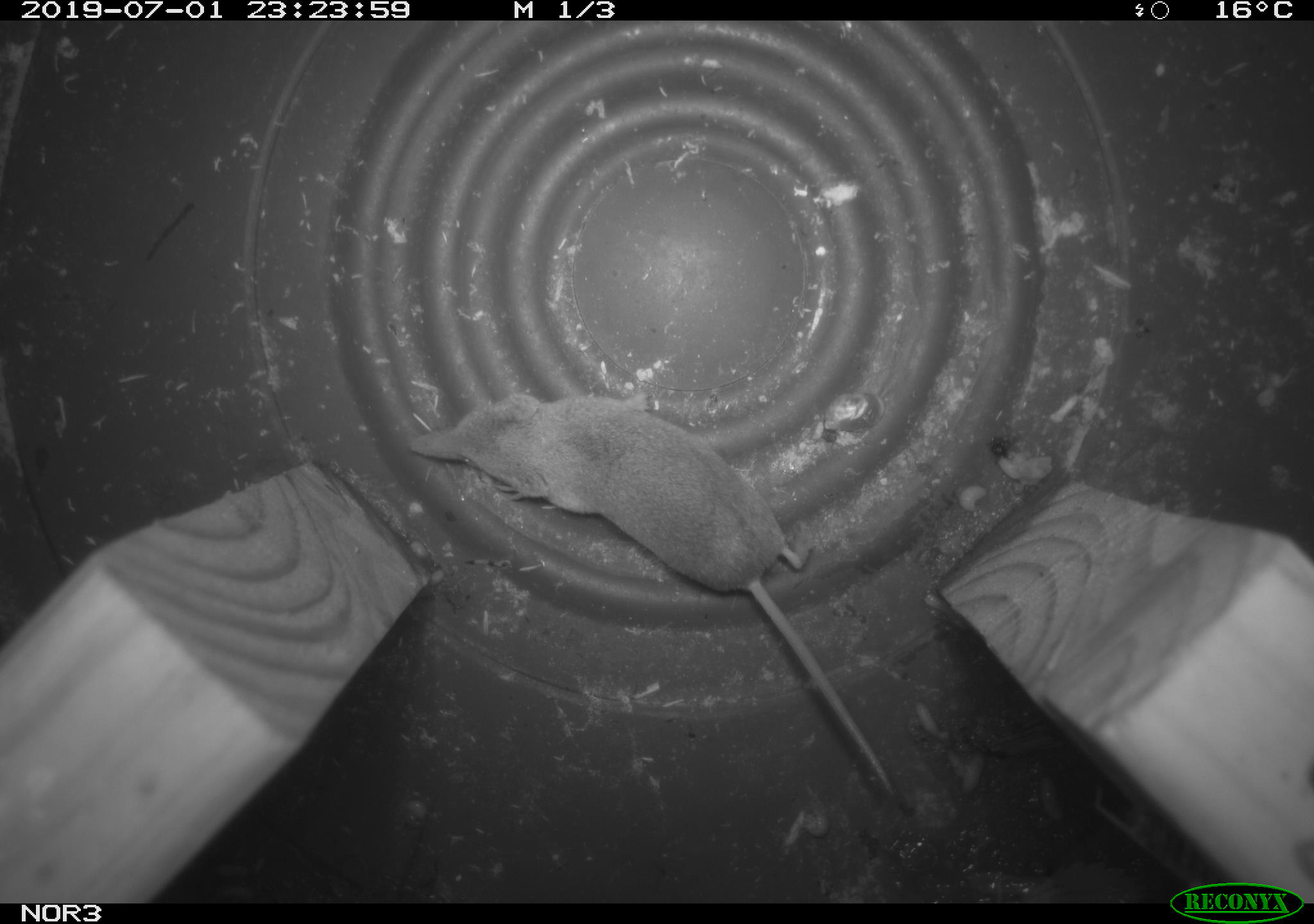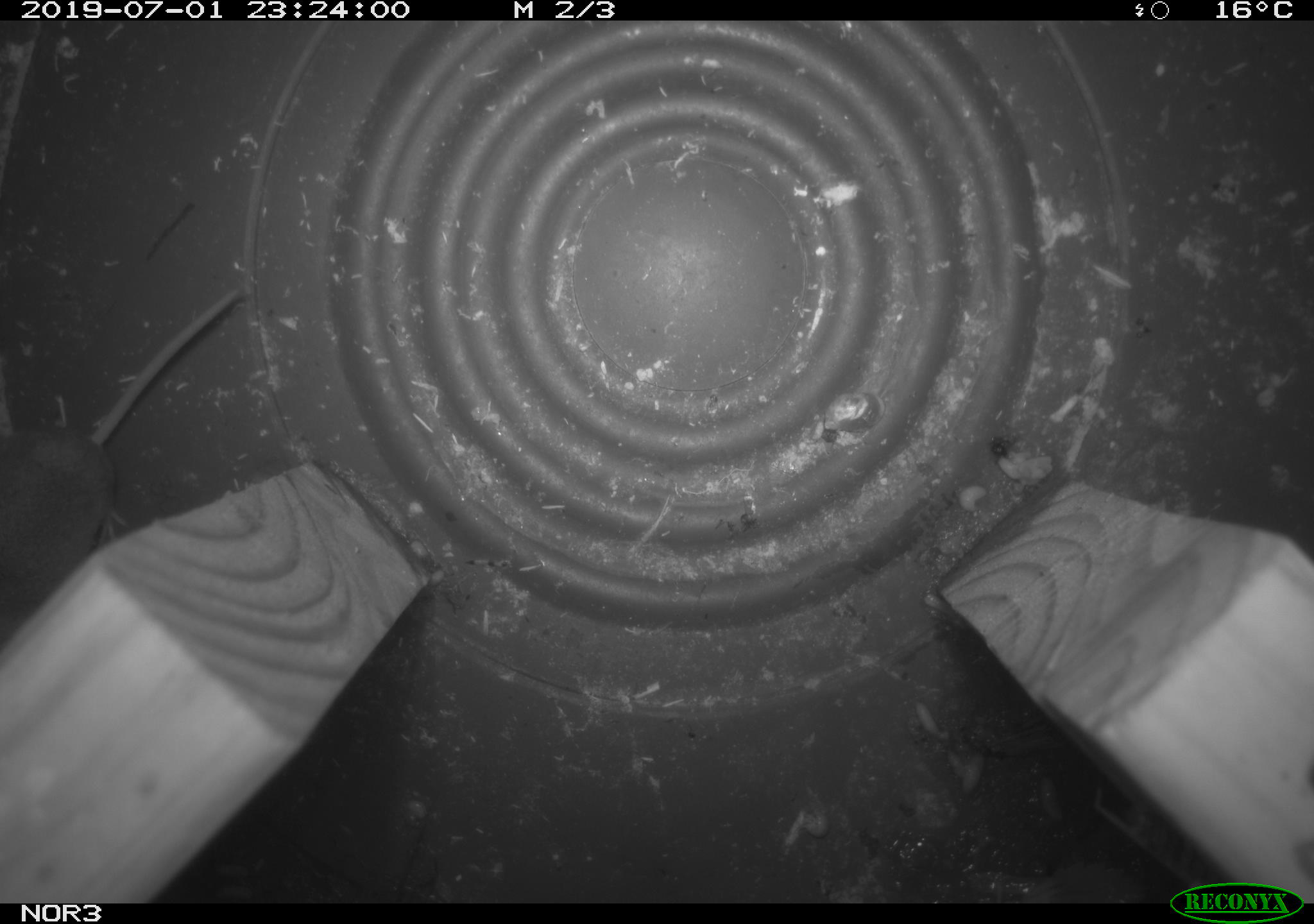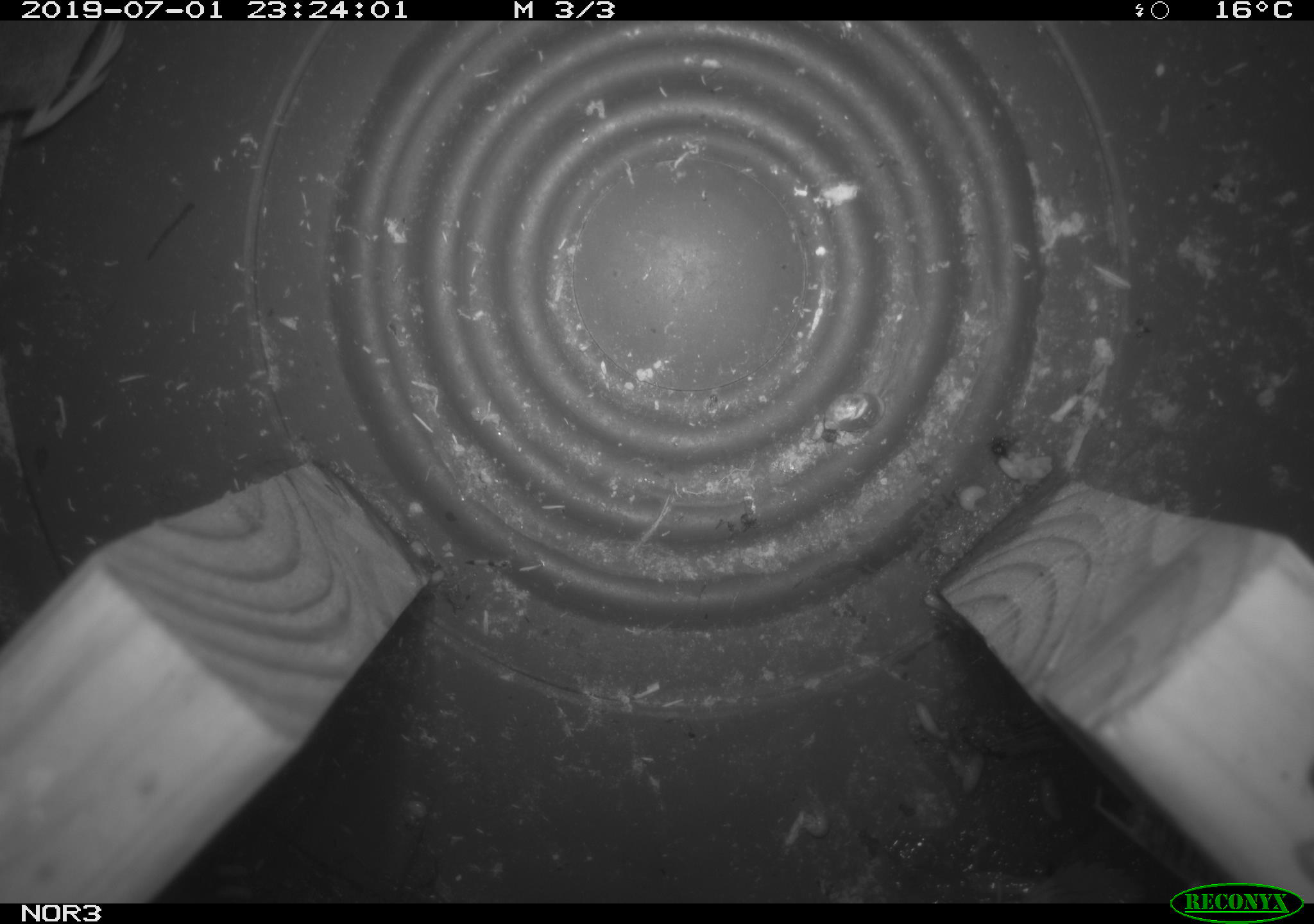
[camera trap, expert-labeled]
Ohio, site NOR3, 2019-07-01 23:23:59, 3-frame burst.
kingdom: Animalia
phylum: Chordata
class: Mammalia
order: Eulipotyphla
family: Soricidae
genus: Sorex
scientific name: Sorex cinereus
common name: masked shrew